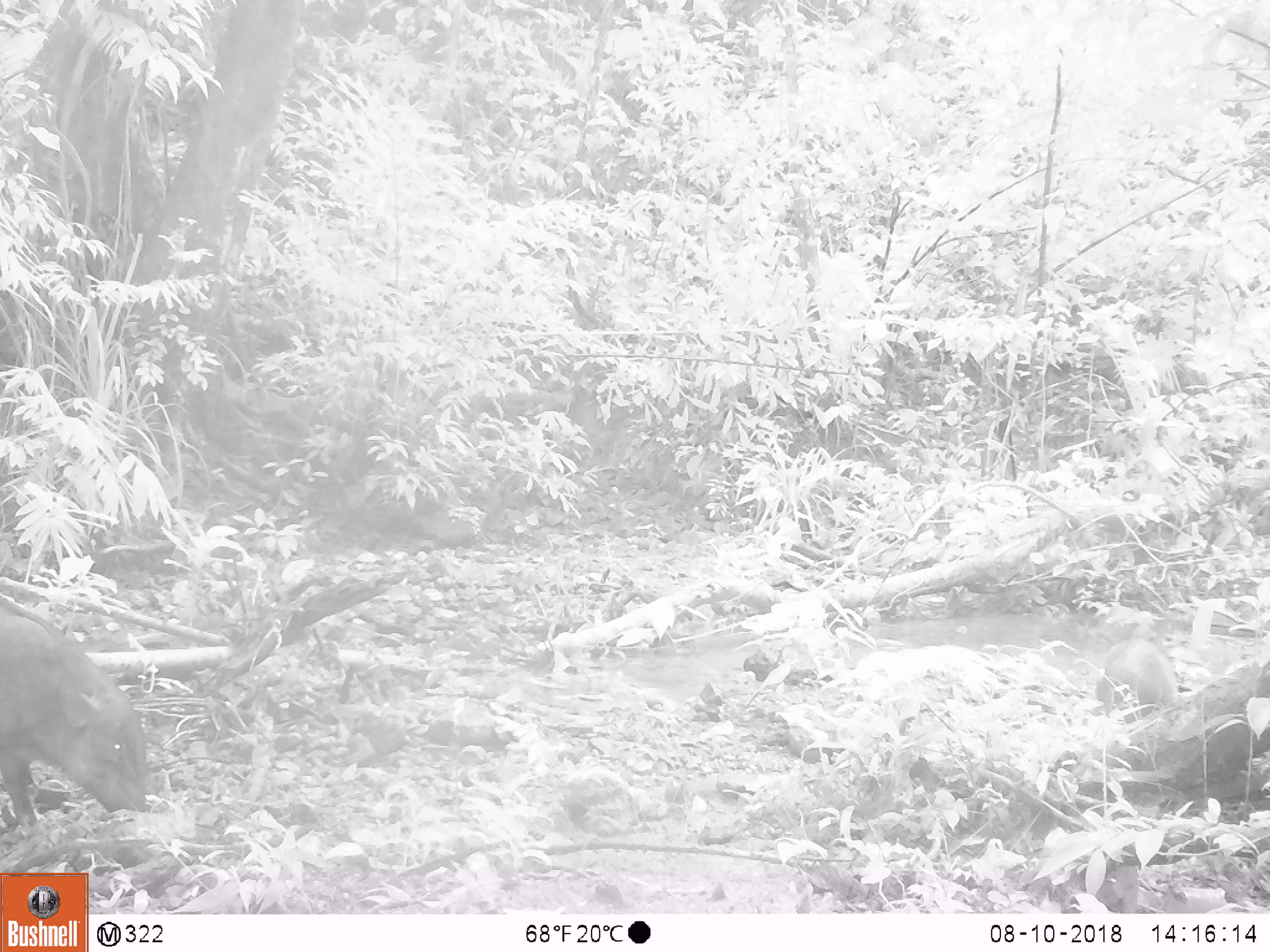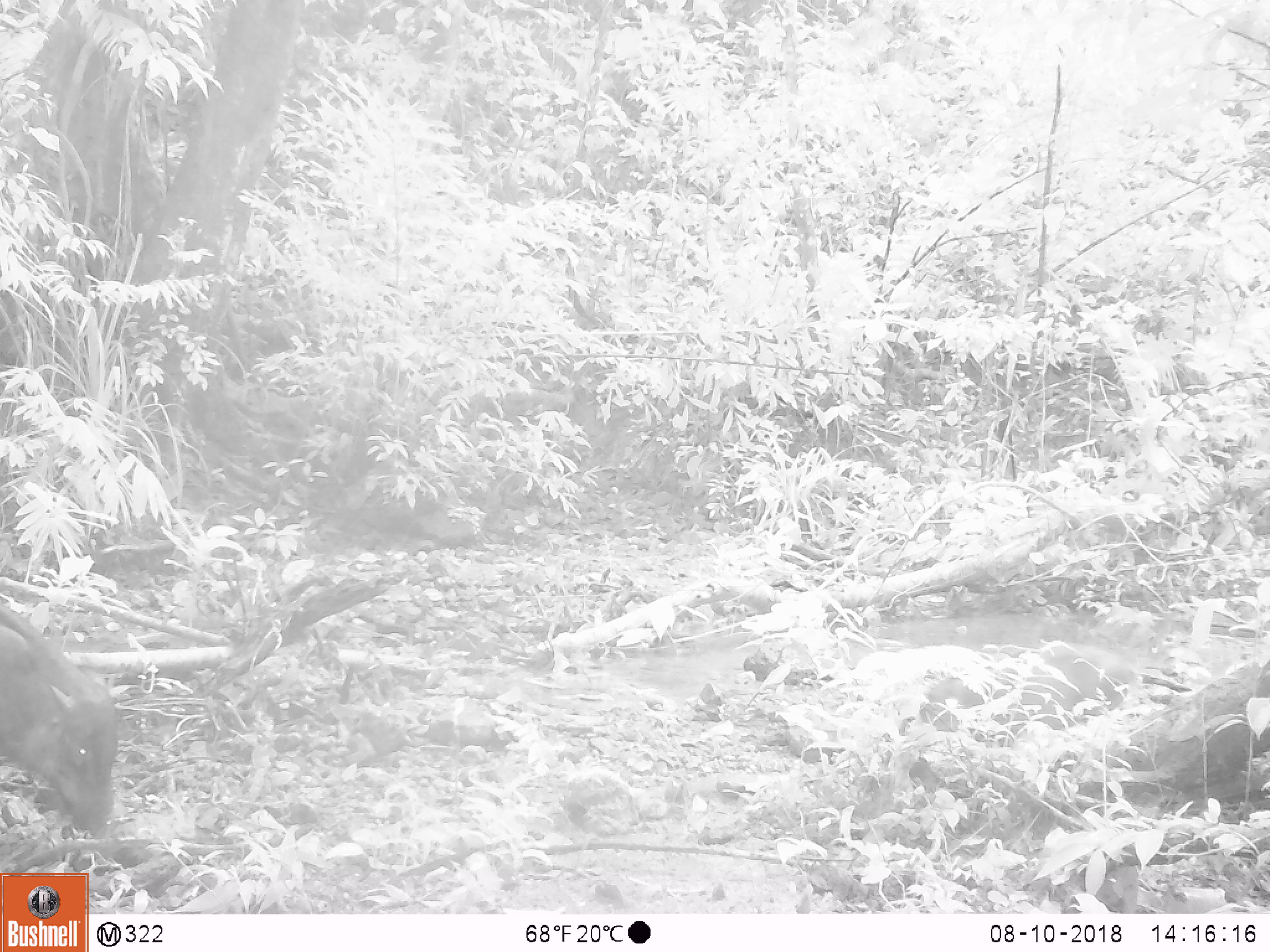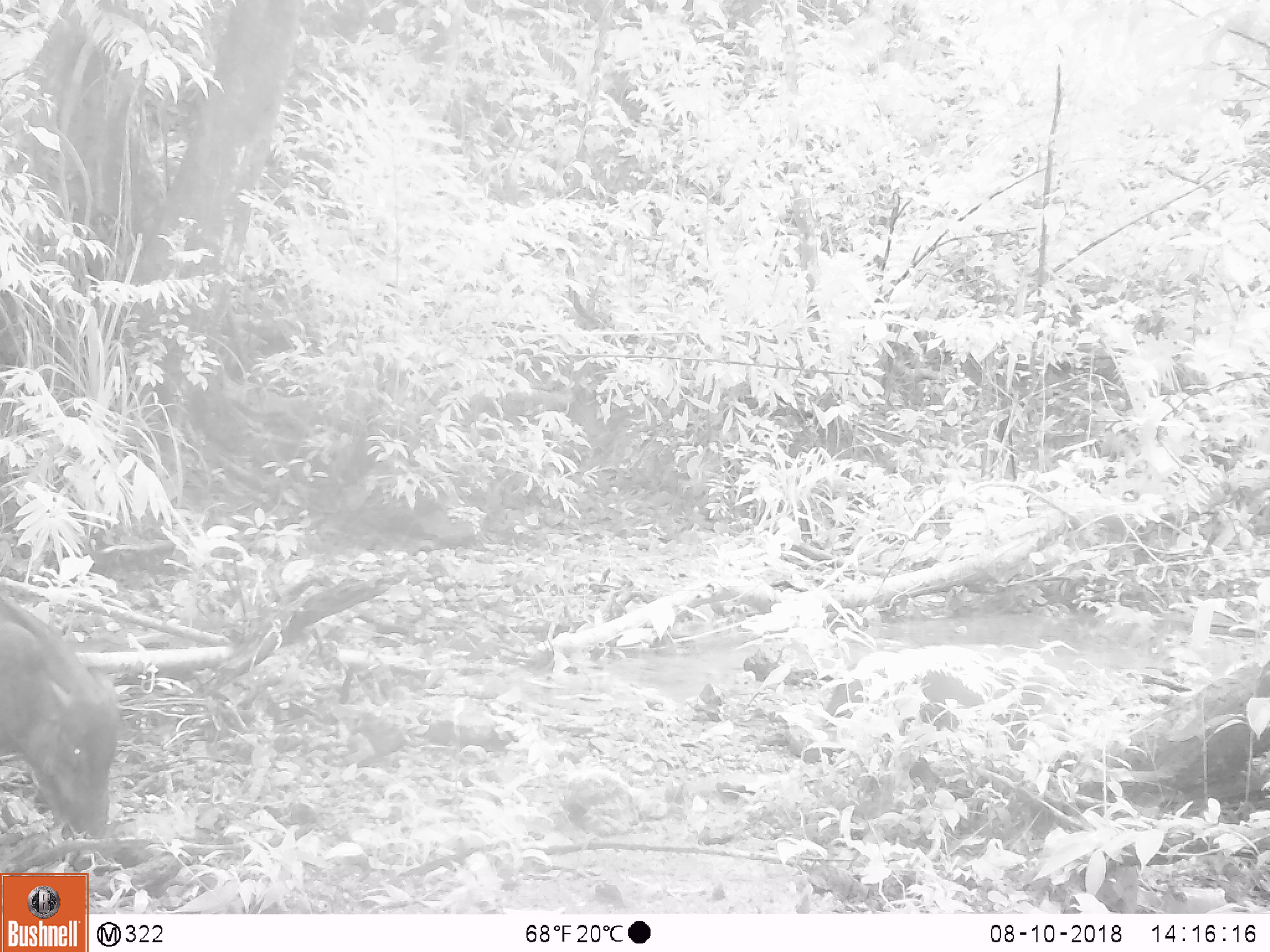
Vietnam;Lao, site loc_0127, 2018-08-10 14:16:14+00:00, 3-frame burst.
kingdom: Animalia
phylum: Chordata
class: Mammalia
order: Artiodactyla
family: Suidae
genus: Sus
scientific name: Sus scrofa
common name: eurasian wild pig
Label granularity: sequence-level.